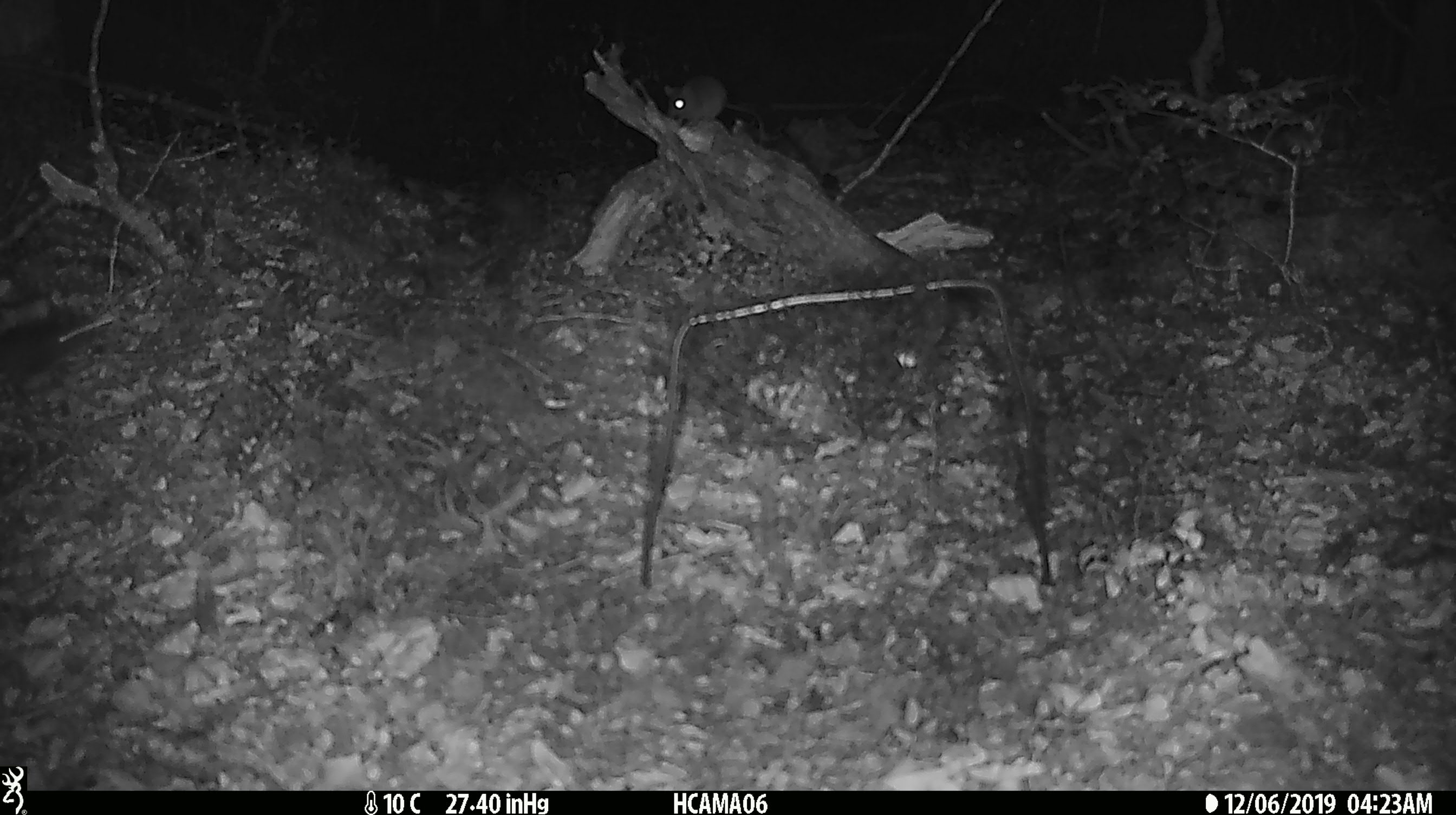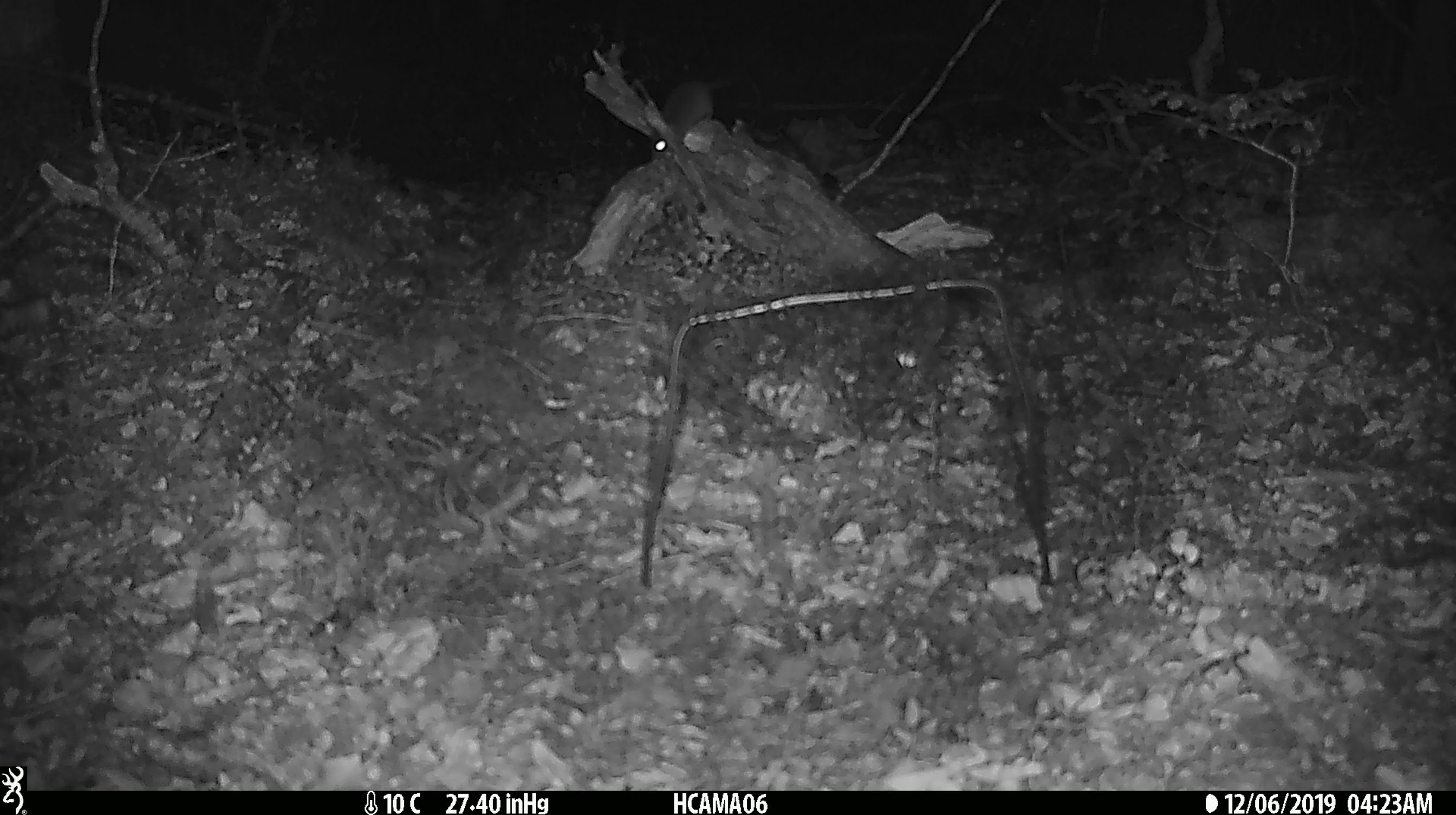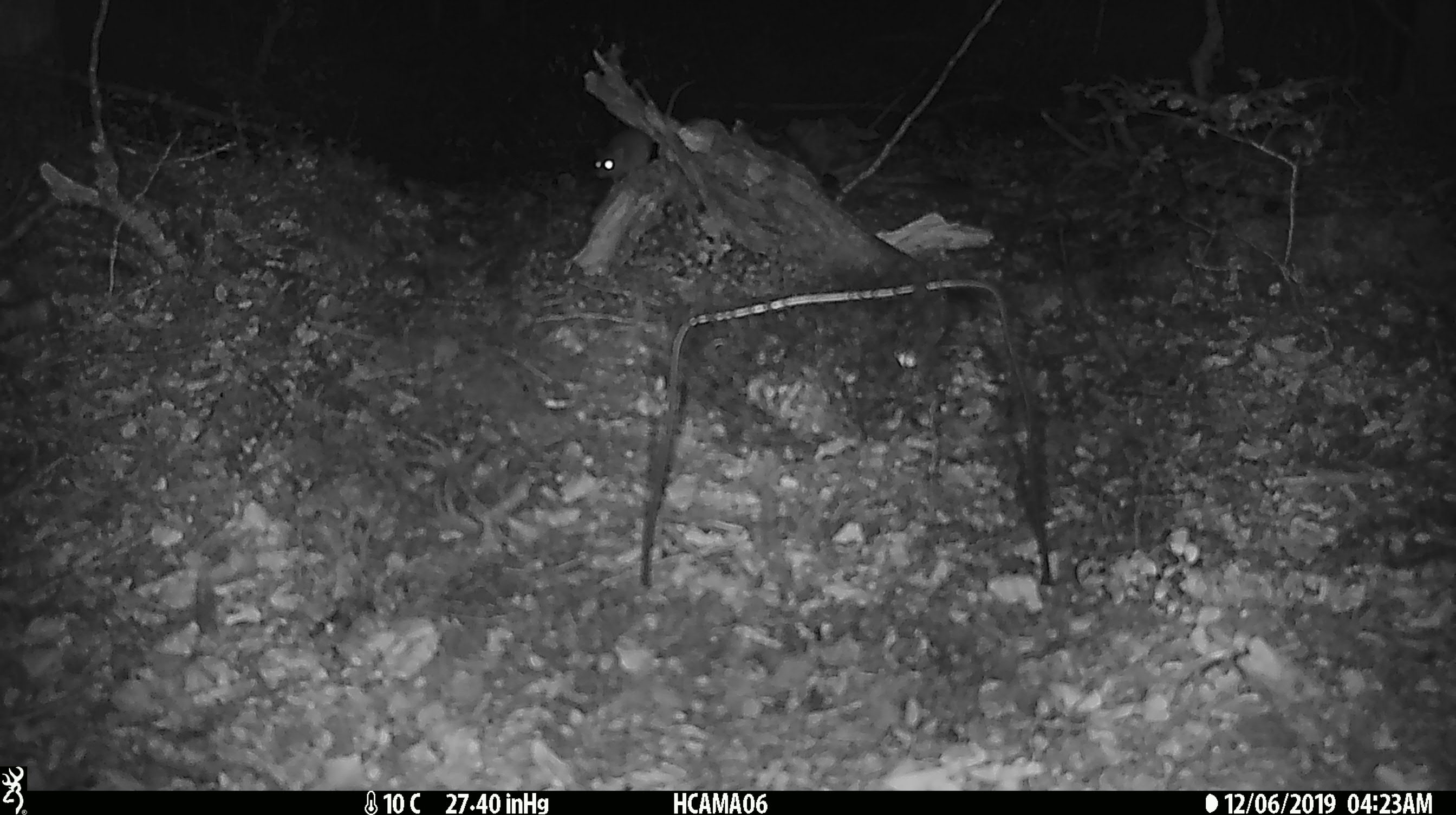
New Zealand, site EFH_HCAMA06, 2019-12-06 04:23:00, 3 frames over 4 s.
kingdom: Animalia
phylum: Chordata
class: Mammalia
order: Rodentia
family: Muridae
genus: Mus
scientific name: Mus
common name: mouse